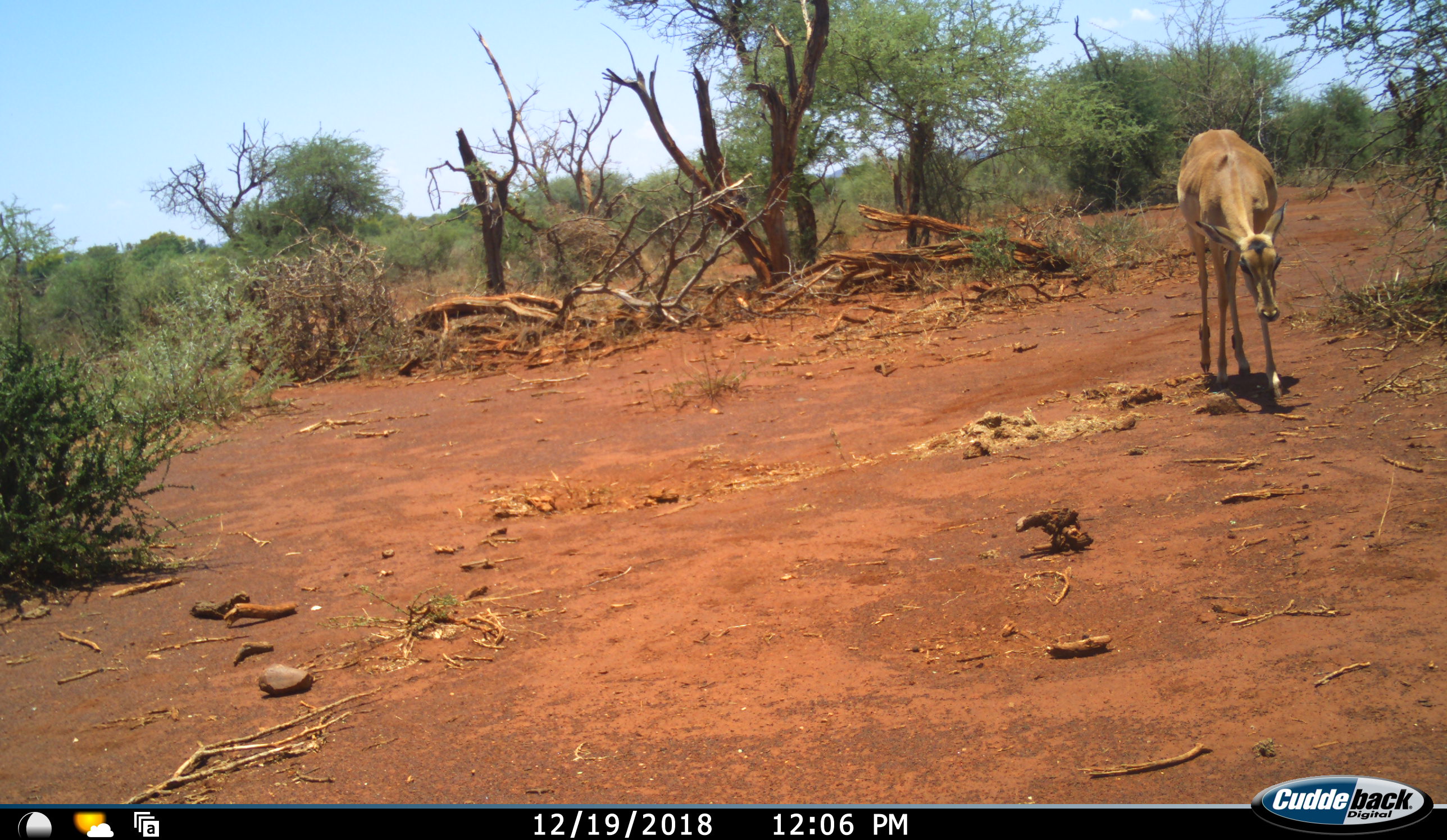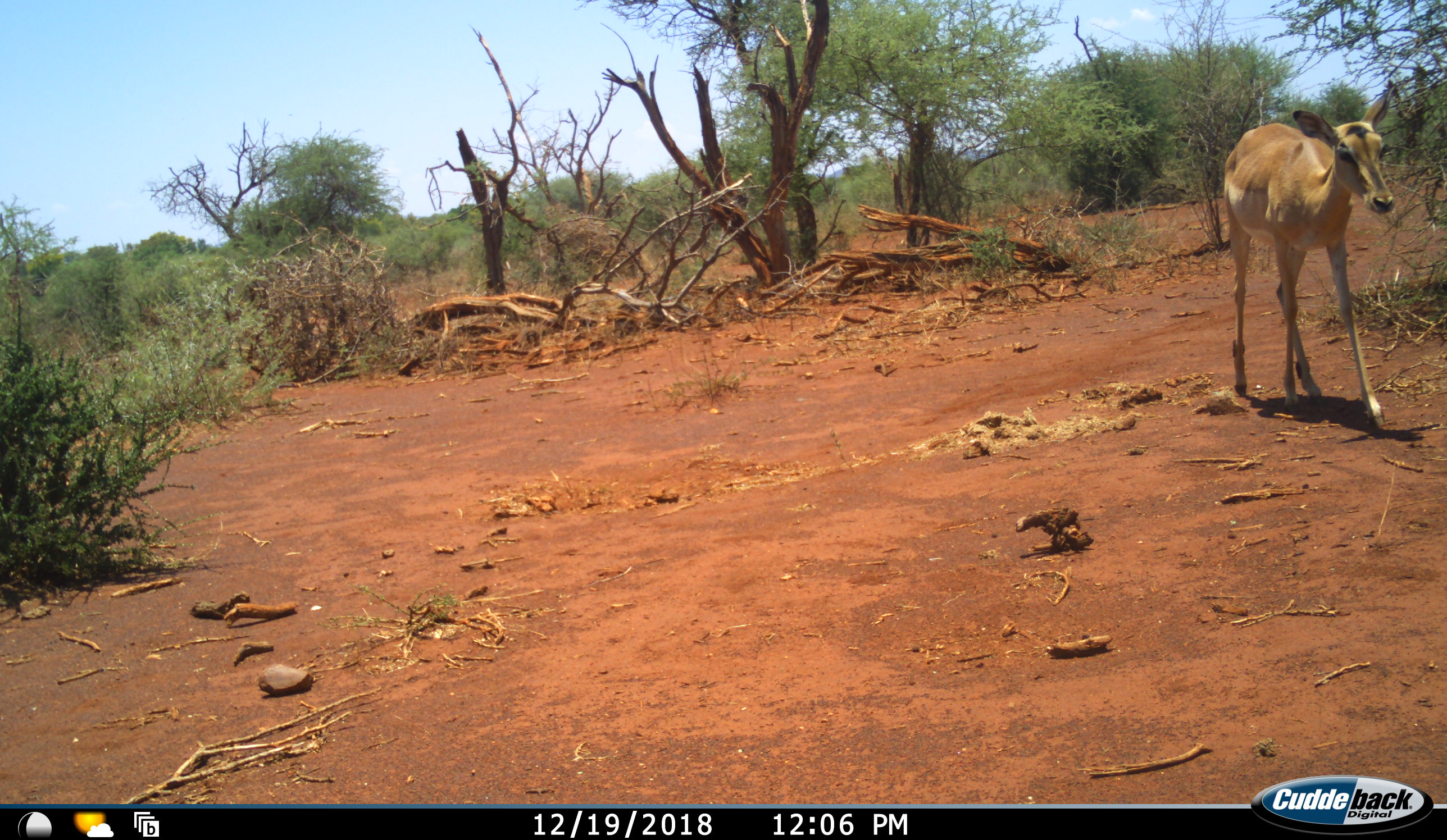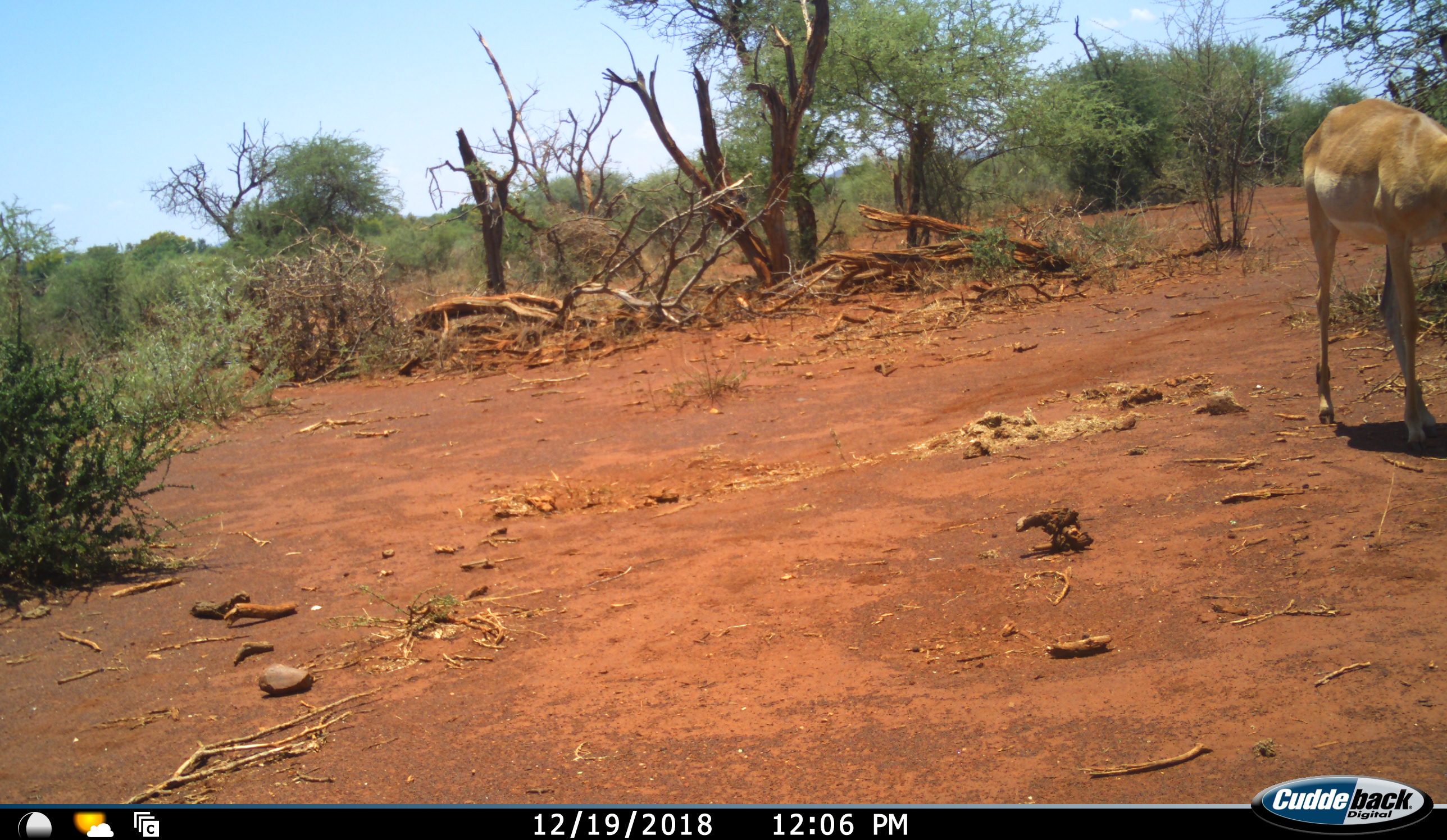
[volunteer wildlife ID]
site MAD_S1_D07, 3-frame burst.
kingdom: Animalia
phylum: Chordata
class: Mammalia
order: Artiodactyla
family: Bovidae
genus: Aepyceros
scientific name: Aepyceros melampus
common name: impala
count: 1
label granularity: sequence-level